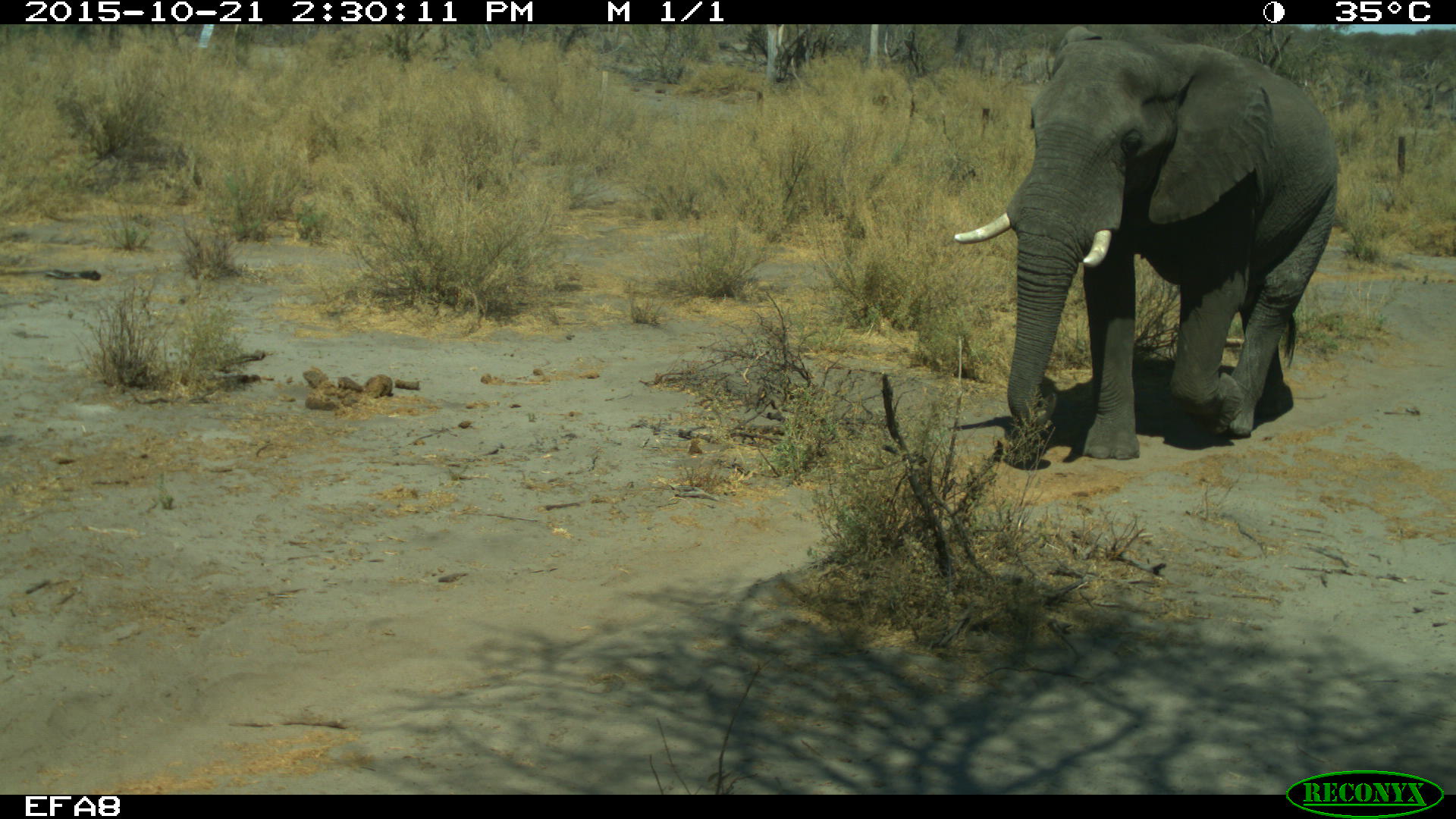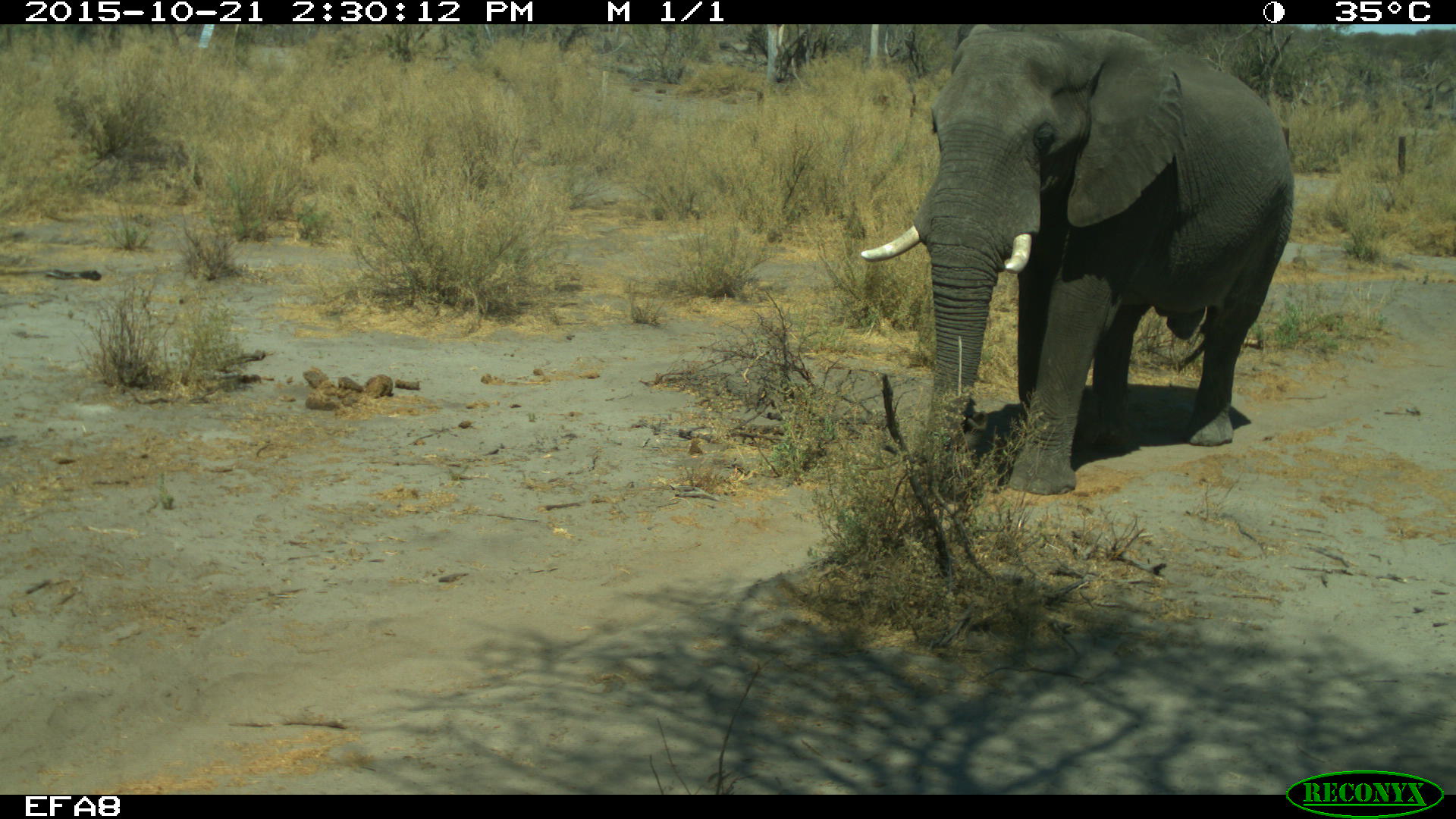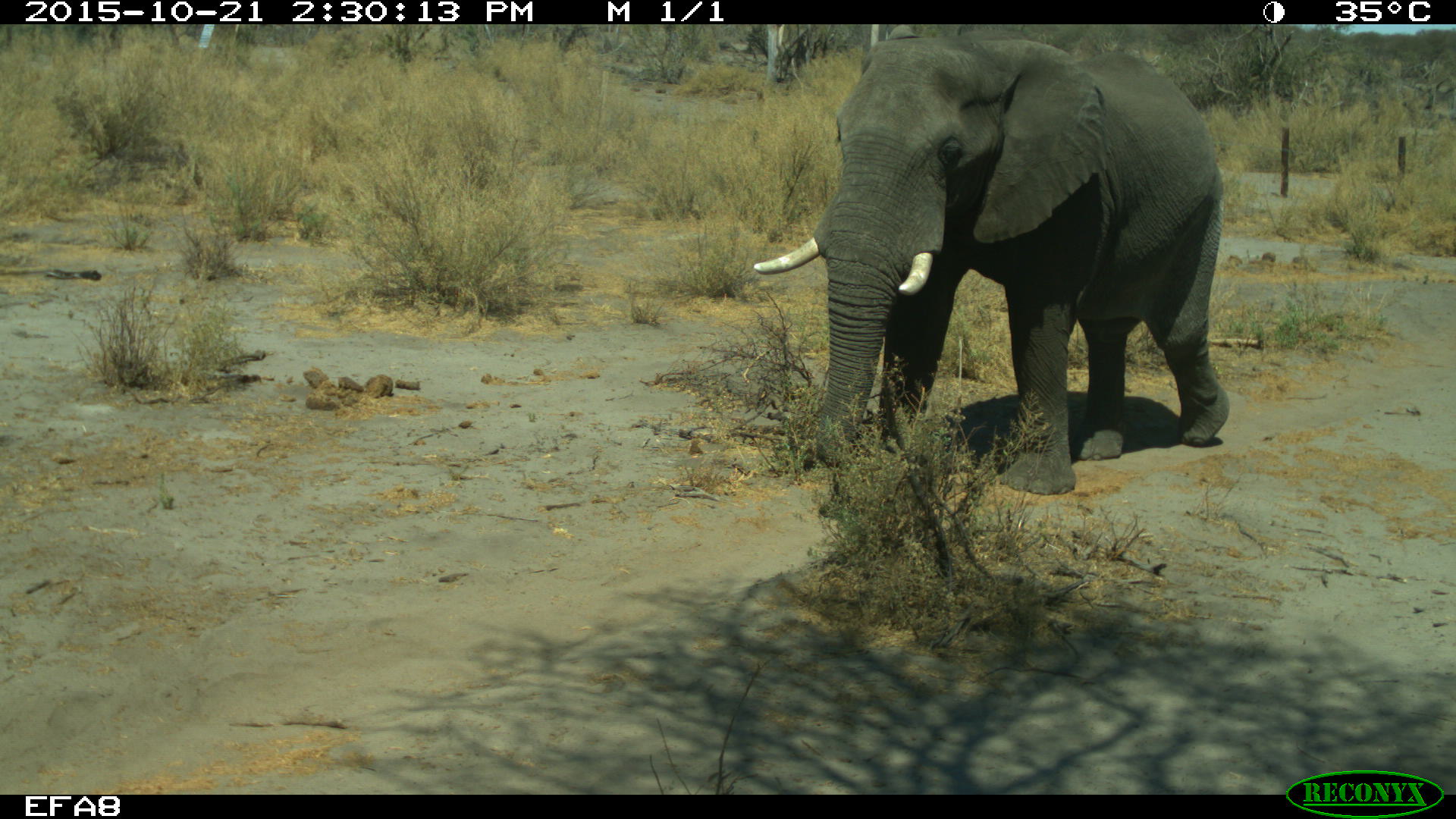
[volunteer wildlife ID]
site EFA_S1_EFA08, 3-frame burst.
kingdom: Animalia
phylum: Chordata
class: Mammalia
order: Proboscidea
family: Elephantidae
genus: Loxodonta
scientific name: Loxodonta africana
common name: african bush elephant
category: elephant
Elephant (african bush elephant) (Loxodonta africana), count 1. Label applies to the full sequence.